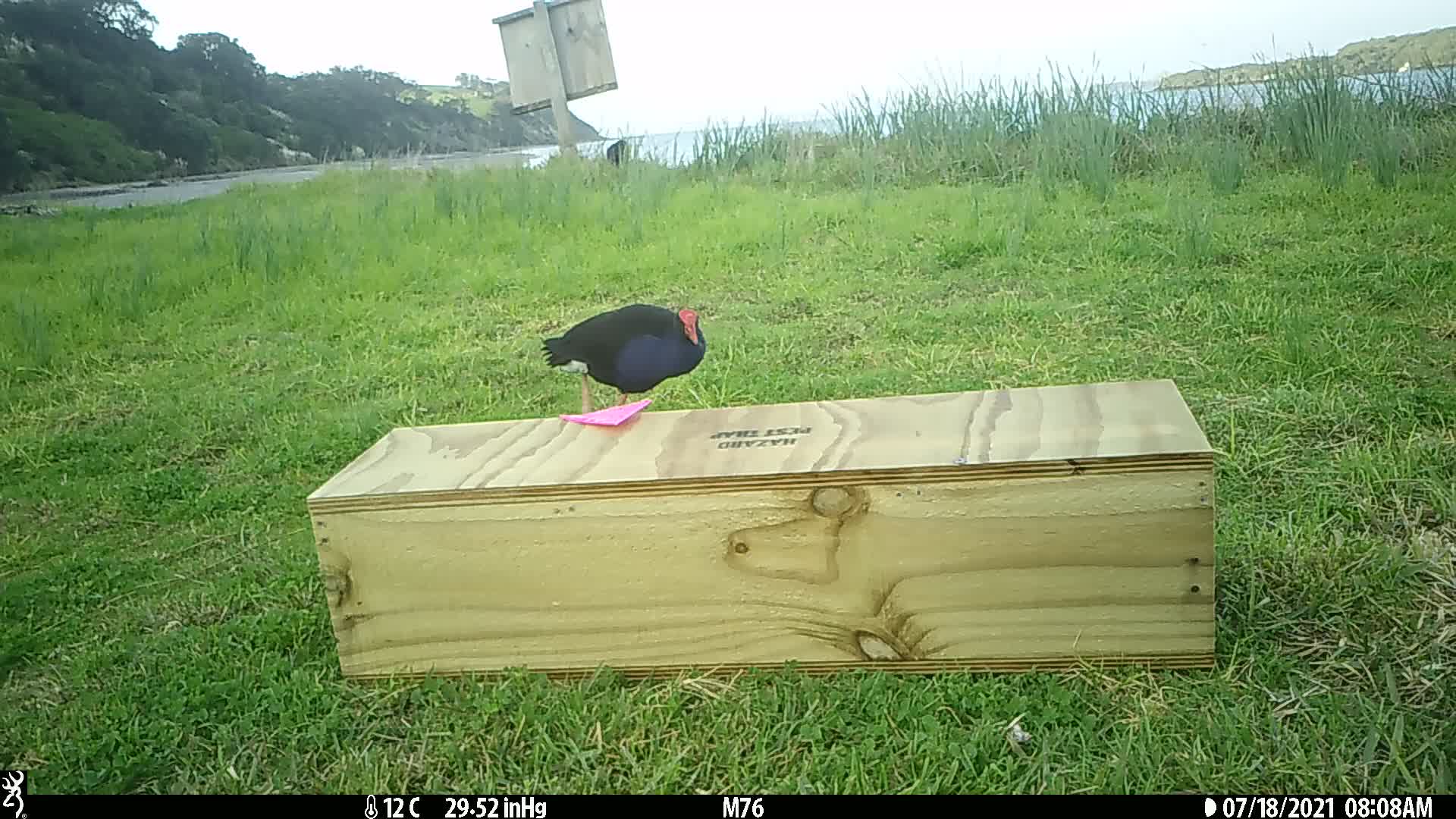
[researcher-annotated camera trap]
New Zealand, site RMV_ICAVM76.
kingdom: Animalia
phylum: Chordata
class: Aves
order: Gruiformes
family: Rallidae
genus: Porphyrio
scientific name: Porphyrio melanotus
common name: australasian swamphen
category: pukeko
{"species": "pukeko (australasian swamphen) (Porphyrio melanotus)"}